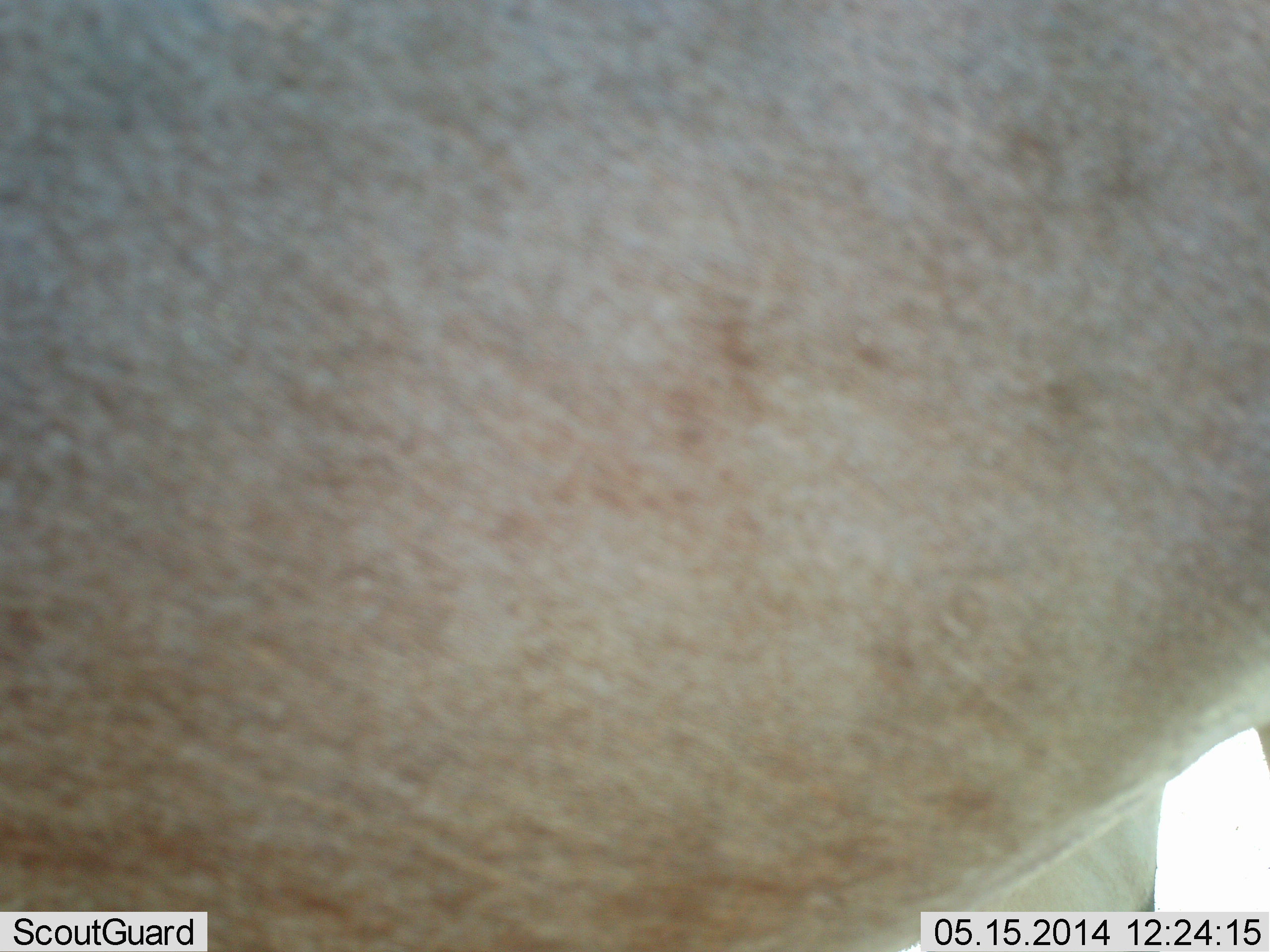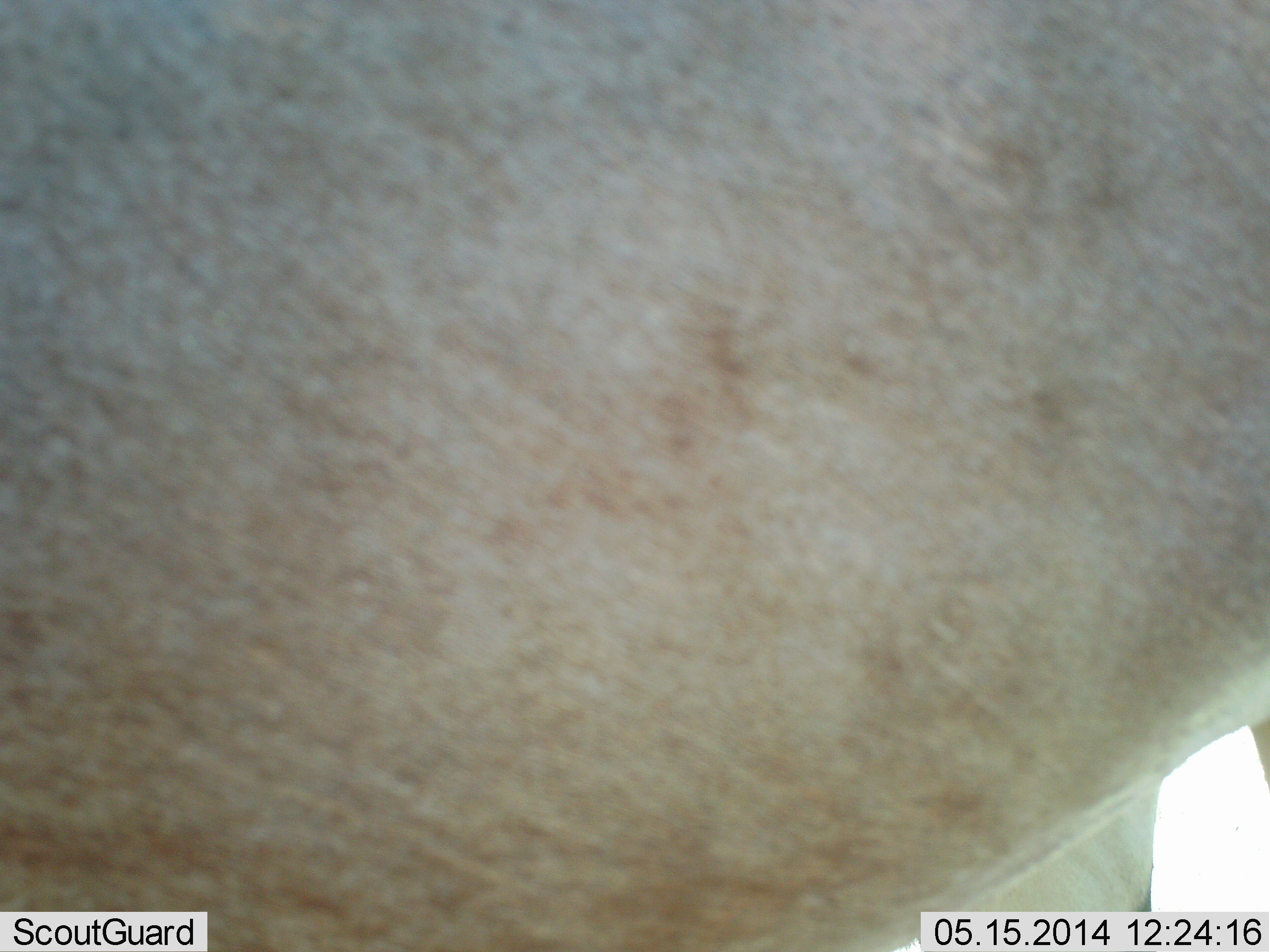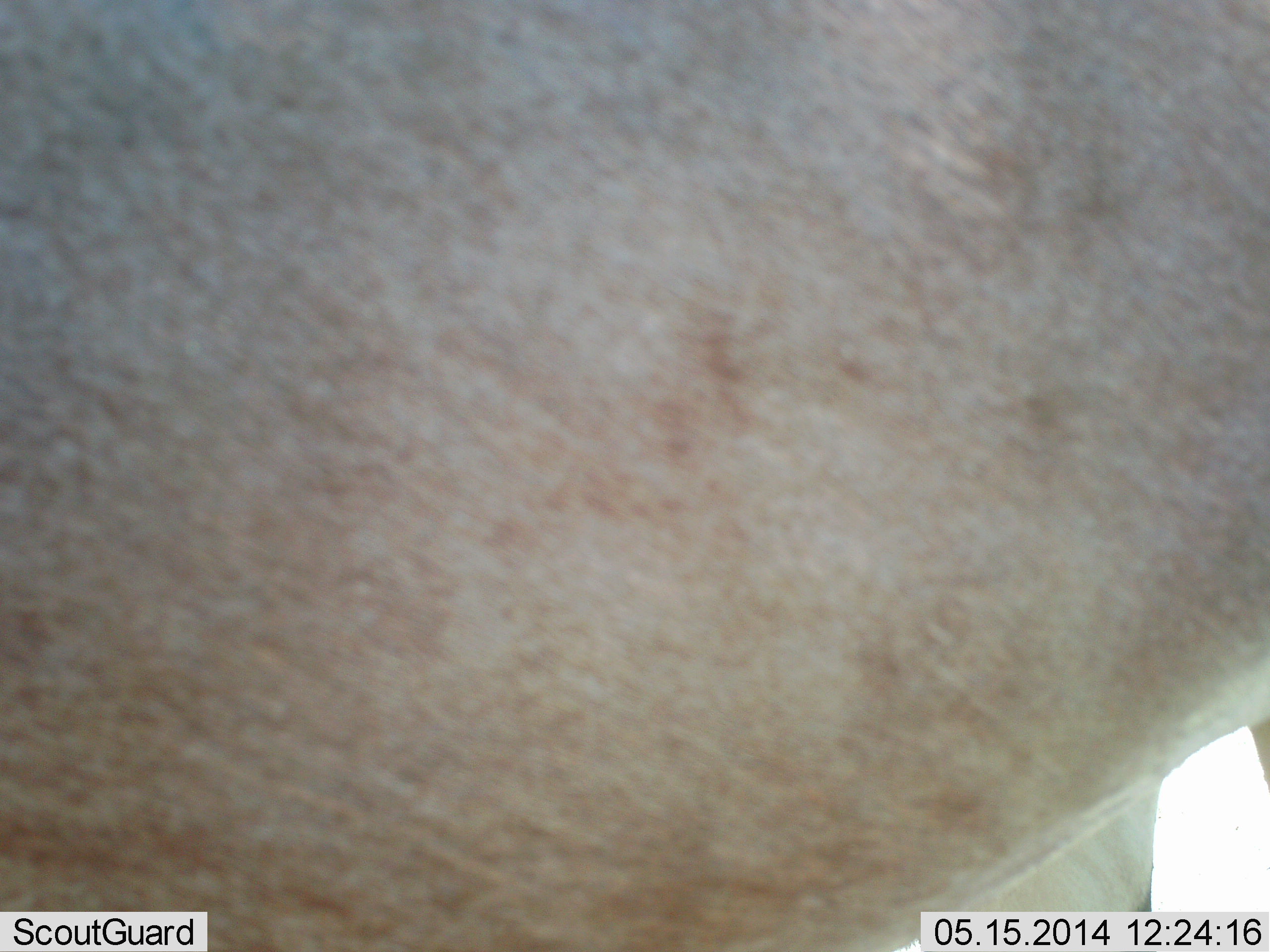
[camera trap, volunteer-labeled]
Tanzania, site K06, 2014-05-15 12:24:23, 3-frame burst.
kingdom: Animalia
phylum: Chordata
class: Mammalia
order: Artiodactyla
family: Bovidae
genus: Connochaetes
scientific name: Connochaetes taurinus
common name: blue wildebeest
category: wildebeest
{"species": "wildebeest (blue wildebeest) (Connochaetes taurinus)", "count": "1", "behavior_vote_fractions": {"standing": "50%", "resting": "0%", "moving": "50%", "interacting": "0%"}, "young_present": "0%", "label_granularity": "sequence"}